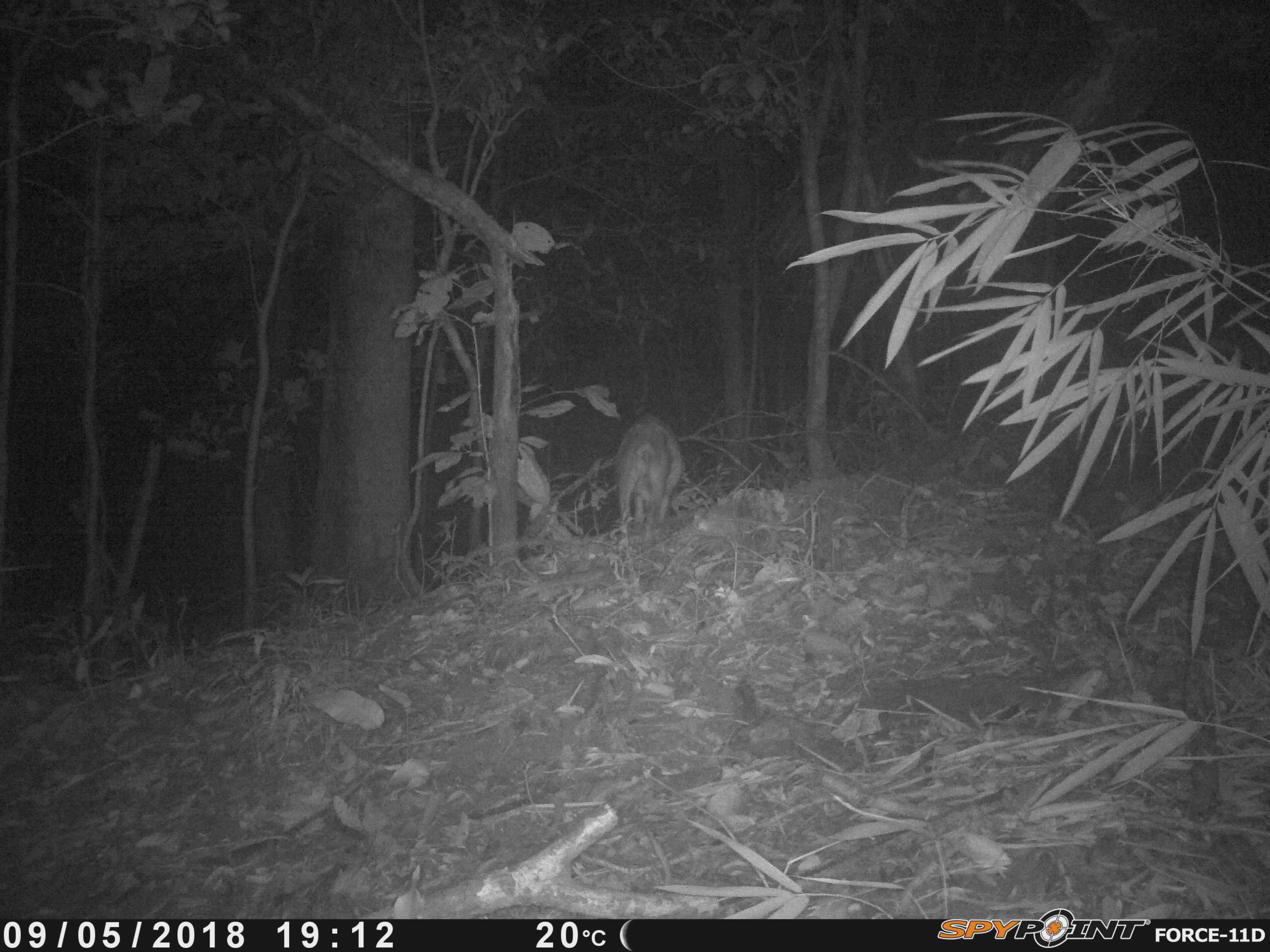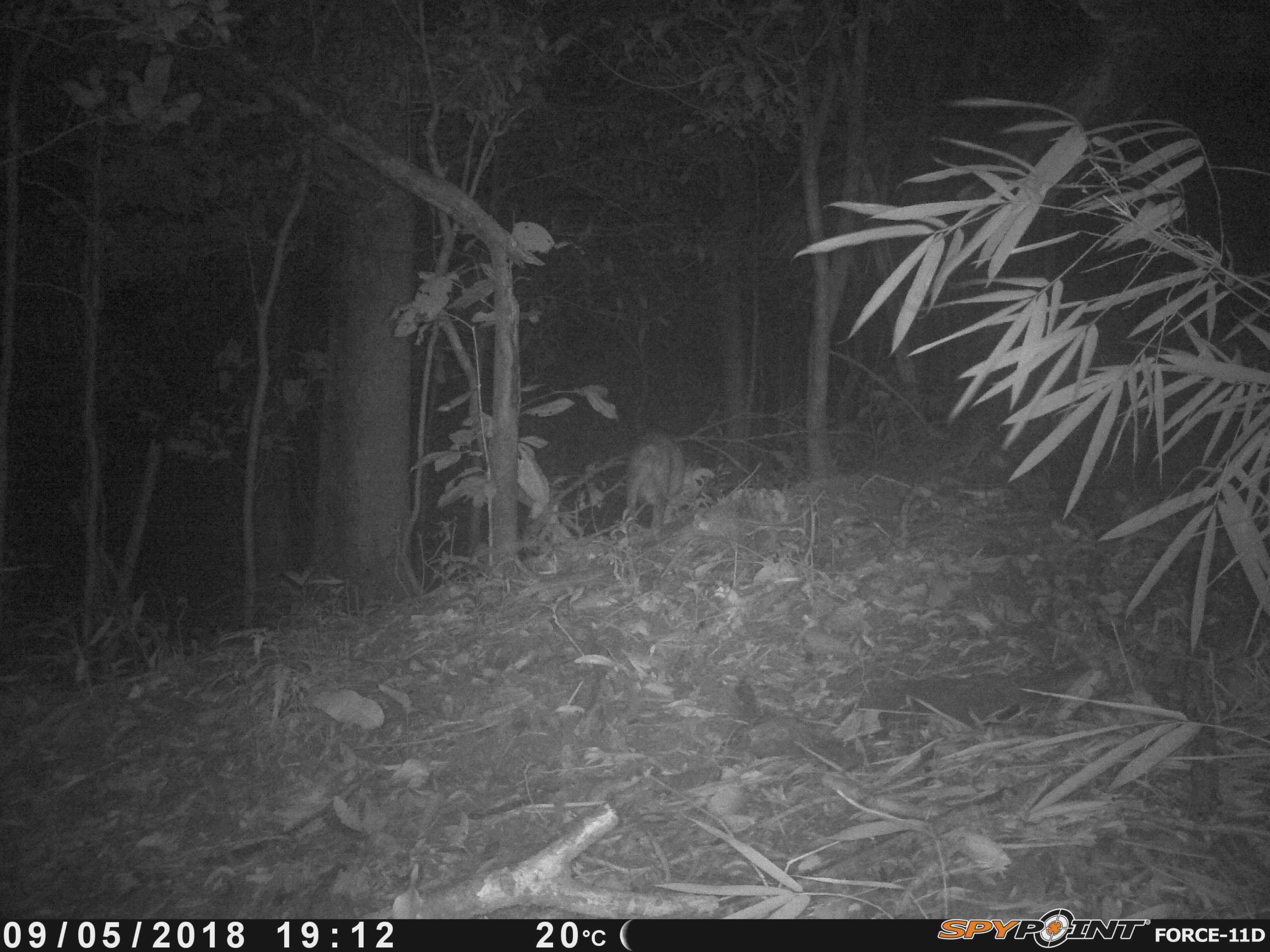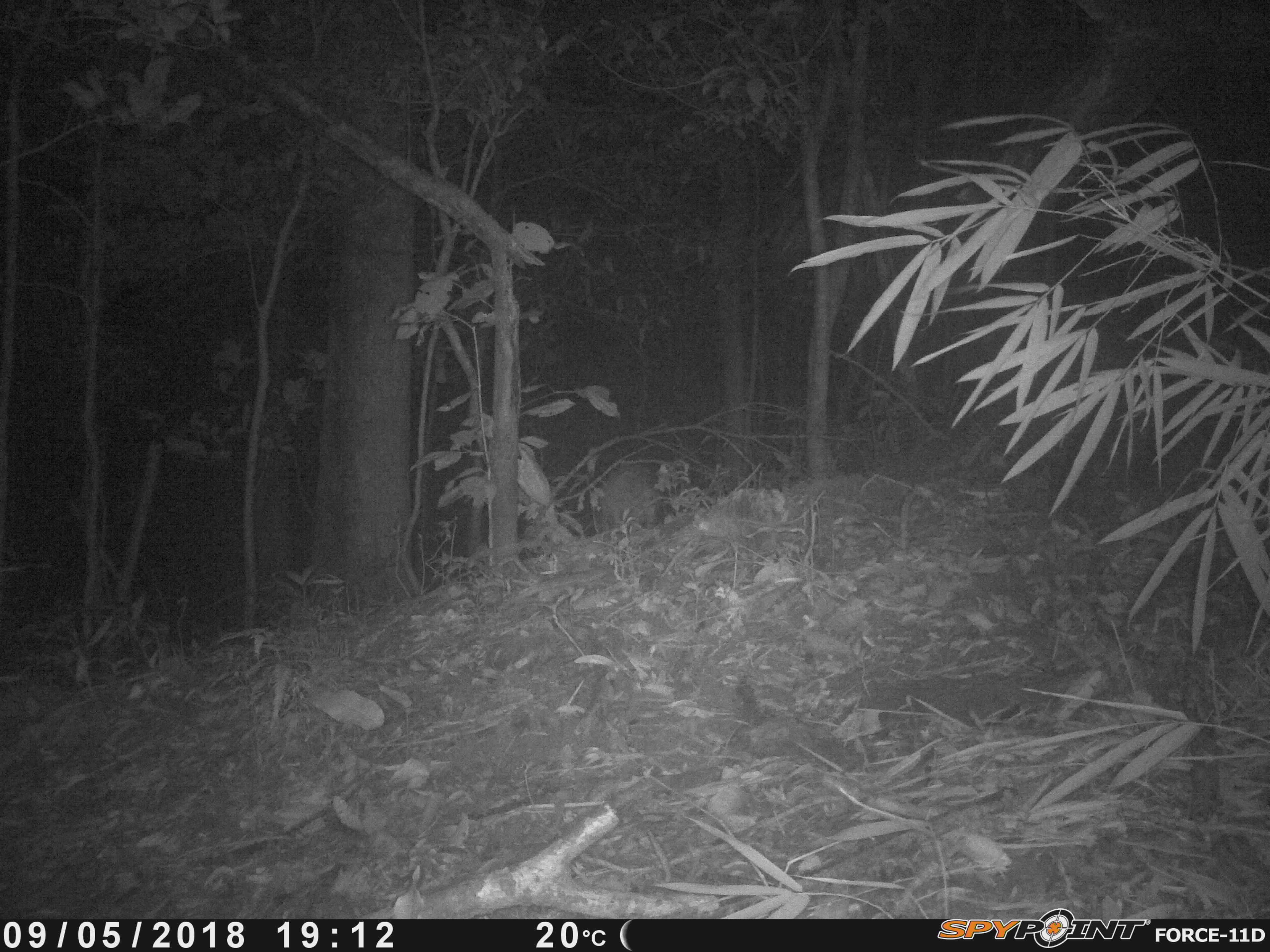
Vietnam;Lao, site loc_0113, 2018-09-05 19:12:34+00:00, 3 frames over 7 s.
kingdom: Animalia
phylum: Chordata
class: Mammalia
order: Artiodactyla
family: Suidae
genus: Sus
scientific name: Sus scrofa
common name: eurasian wild pig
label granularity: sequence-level